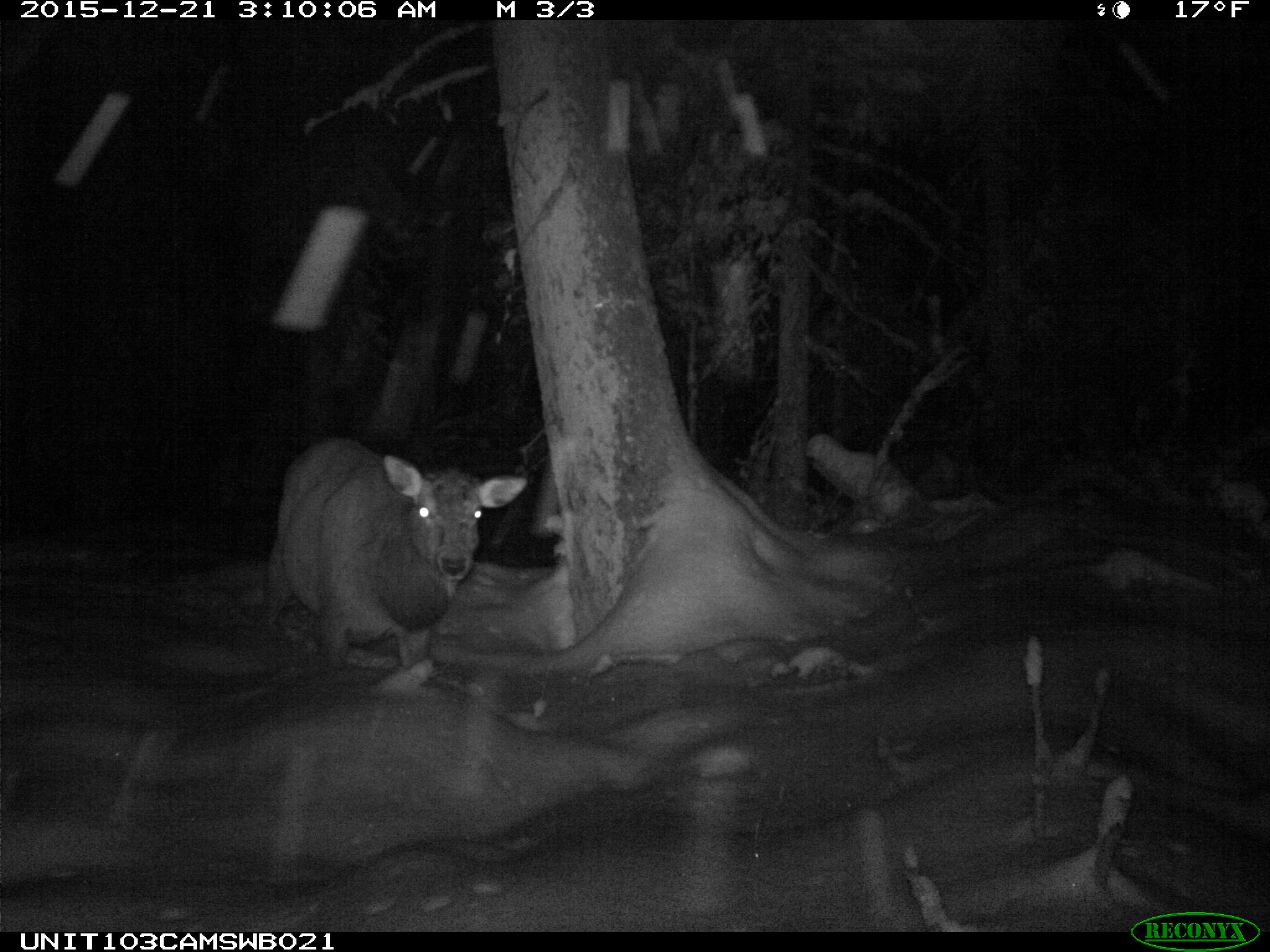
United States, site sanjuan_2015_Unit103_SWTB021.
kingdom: Animalia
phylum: Chordata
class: Mammalia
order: Artiodactyla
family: Cervidae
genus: Cervus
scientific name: Cervus elaphus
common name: red deer